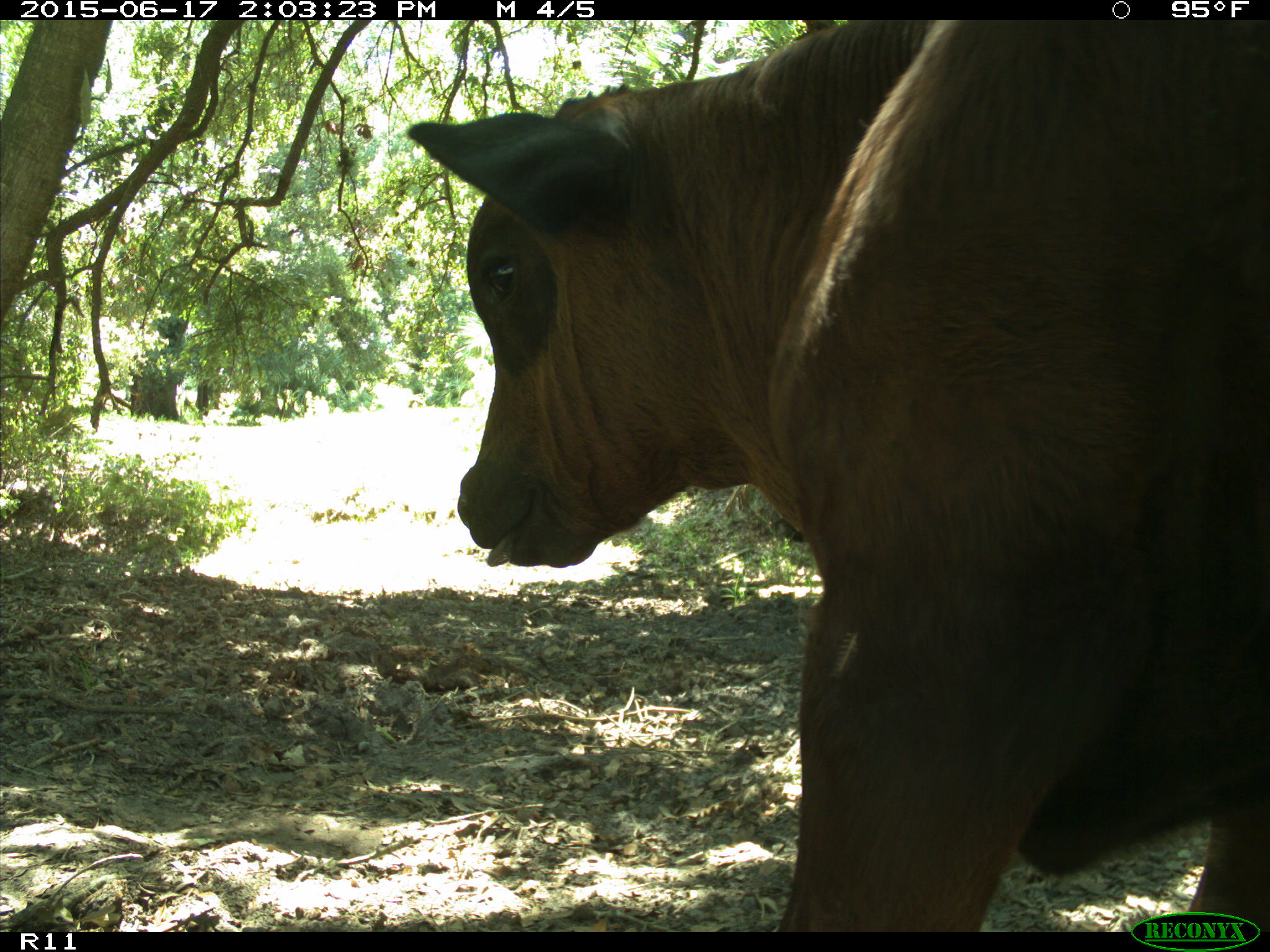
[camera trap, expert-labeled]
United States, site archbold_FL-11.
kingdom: Animalia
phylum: Chordata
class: Mammalia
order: Artiodactyla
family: Bovidae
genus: Bos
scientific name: Bos taurus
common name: domestic cow